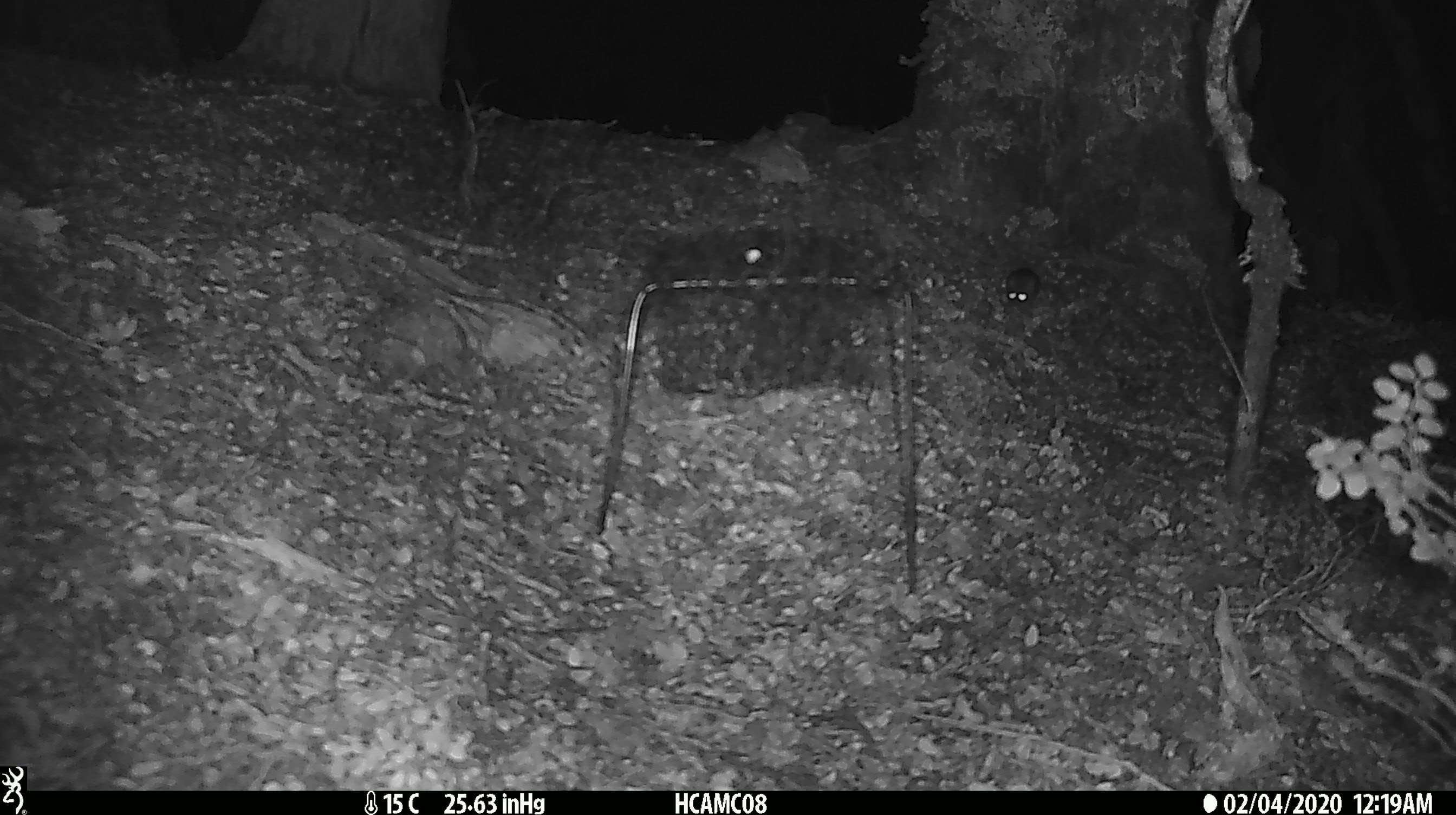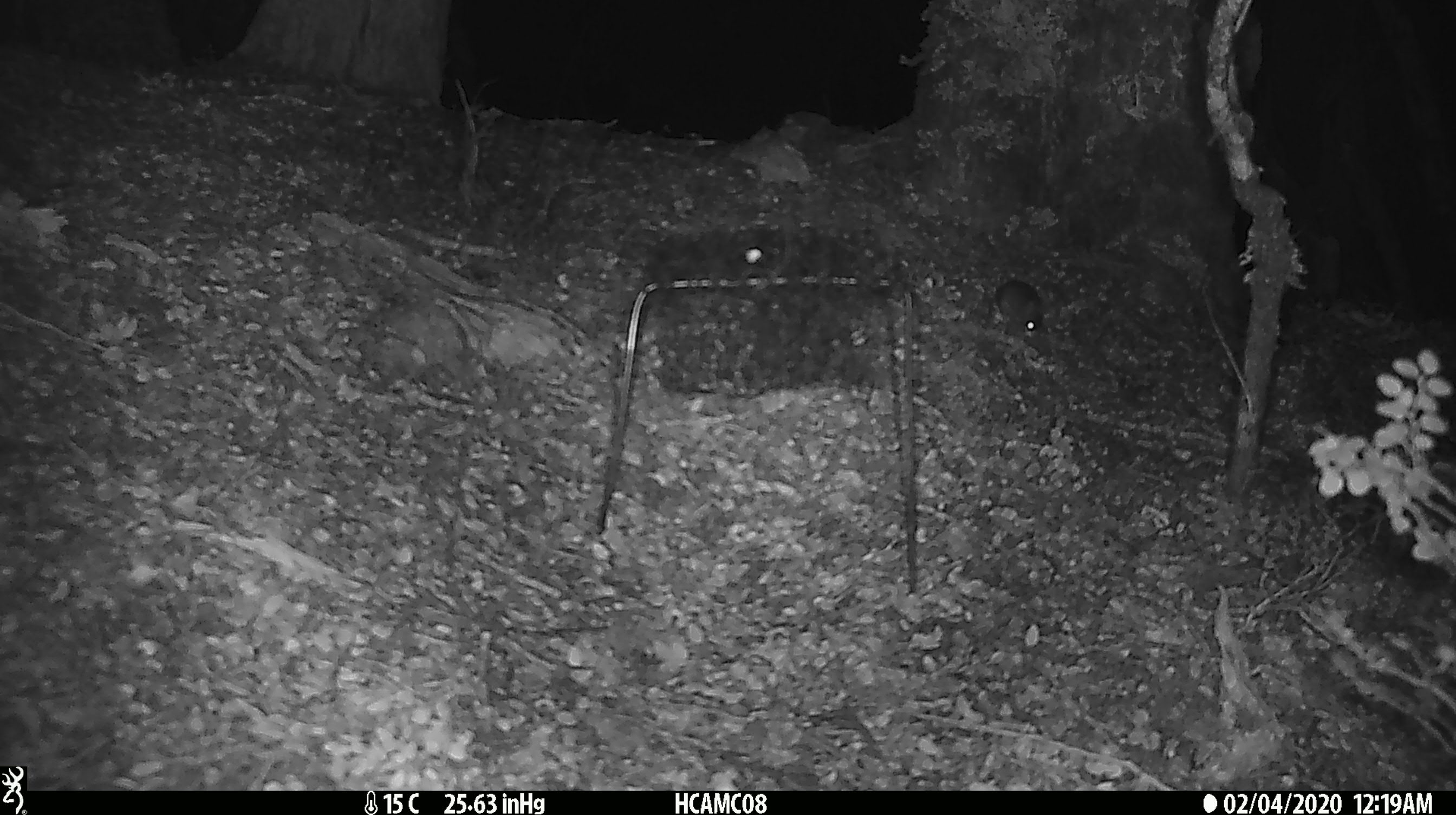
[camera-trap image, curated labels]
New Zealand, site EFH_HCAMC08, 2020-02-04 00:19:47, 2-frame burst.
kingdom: Animalia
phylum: Chordata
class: Mammalia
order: Rodentia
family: Muridae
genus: Mus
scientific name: Mus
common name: mouse